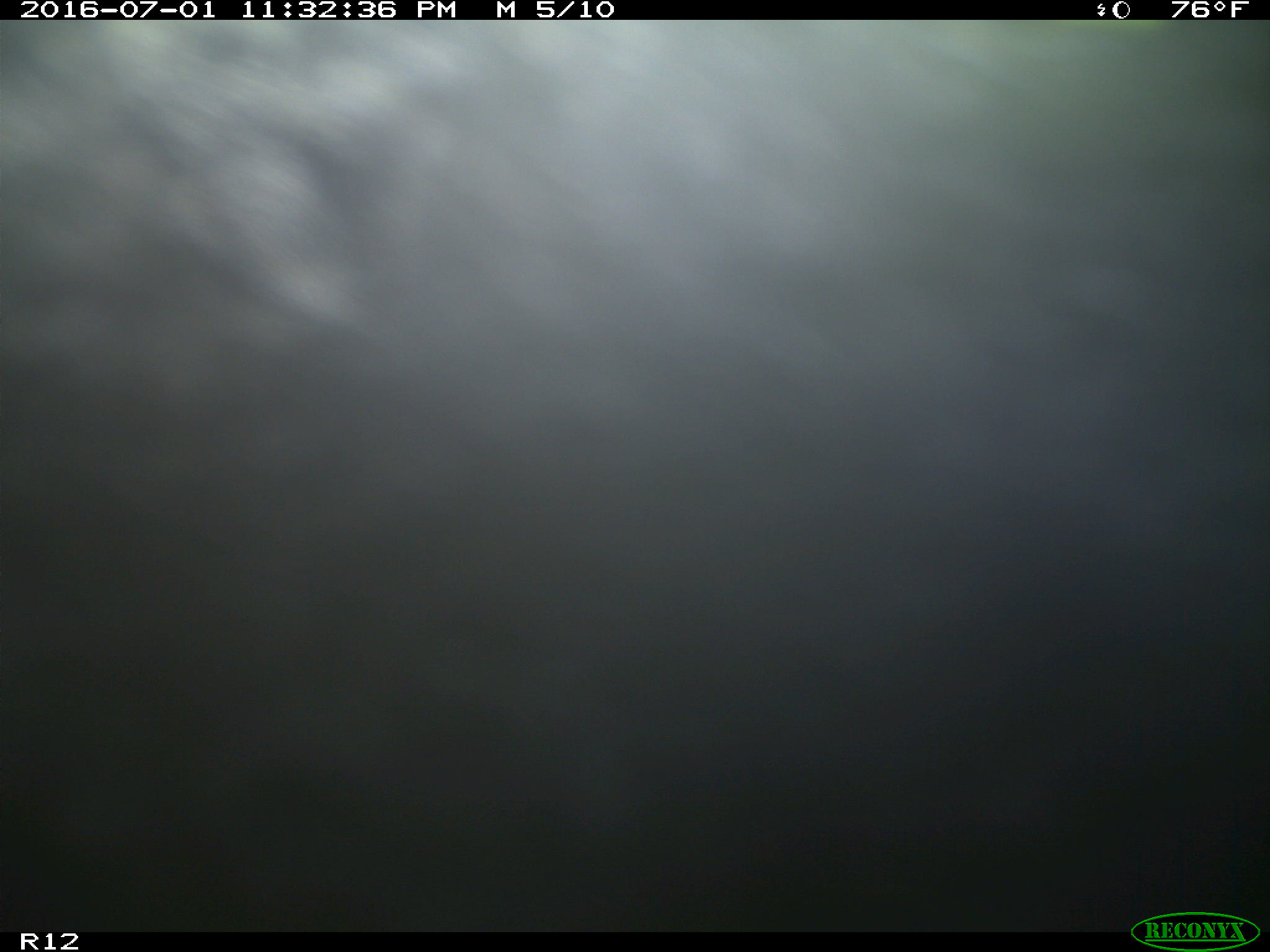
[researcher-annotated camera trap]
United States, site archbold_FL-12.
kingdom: Animalia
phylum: Chordata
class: Mammalia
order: Artiodactyla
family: Bovidae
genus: Bos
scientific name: Bos taurus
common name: domestic cow